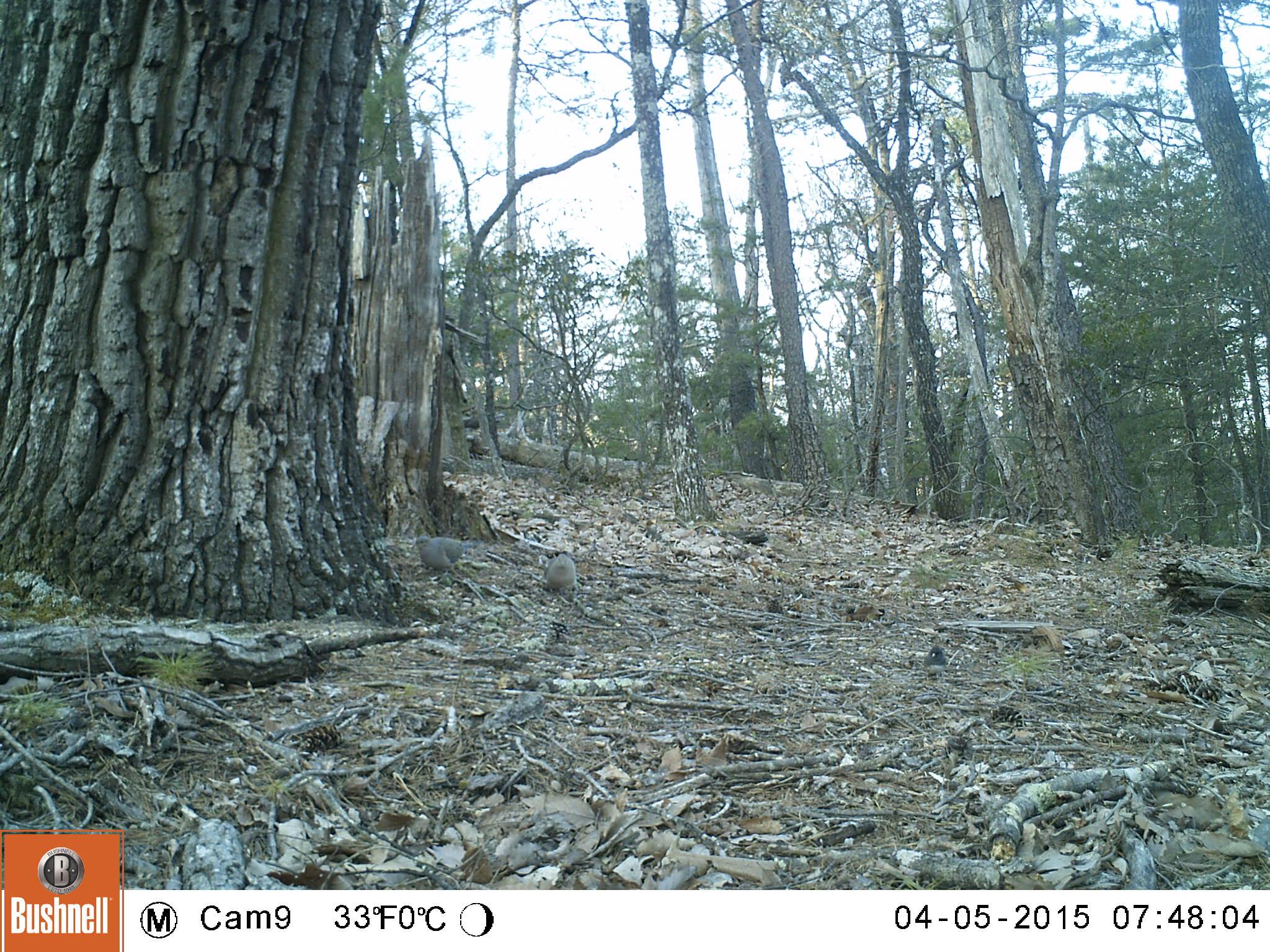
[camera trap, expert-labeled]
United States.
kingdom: Animalia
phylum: Chordata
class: Aves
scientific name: Aves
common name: bird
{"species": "Bird (Aves)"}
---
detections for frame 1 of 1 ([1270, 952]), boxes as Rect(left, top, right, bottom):
Bird: Rect(407, 527, 470, 577); Rect(537, 550, 579, 601)